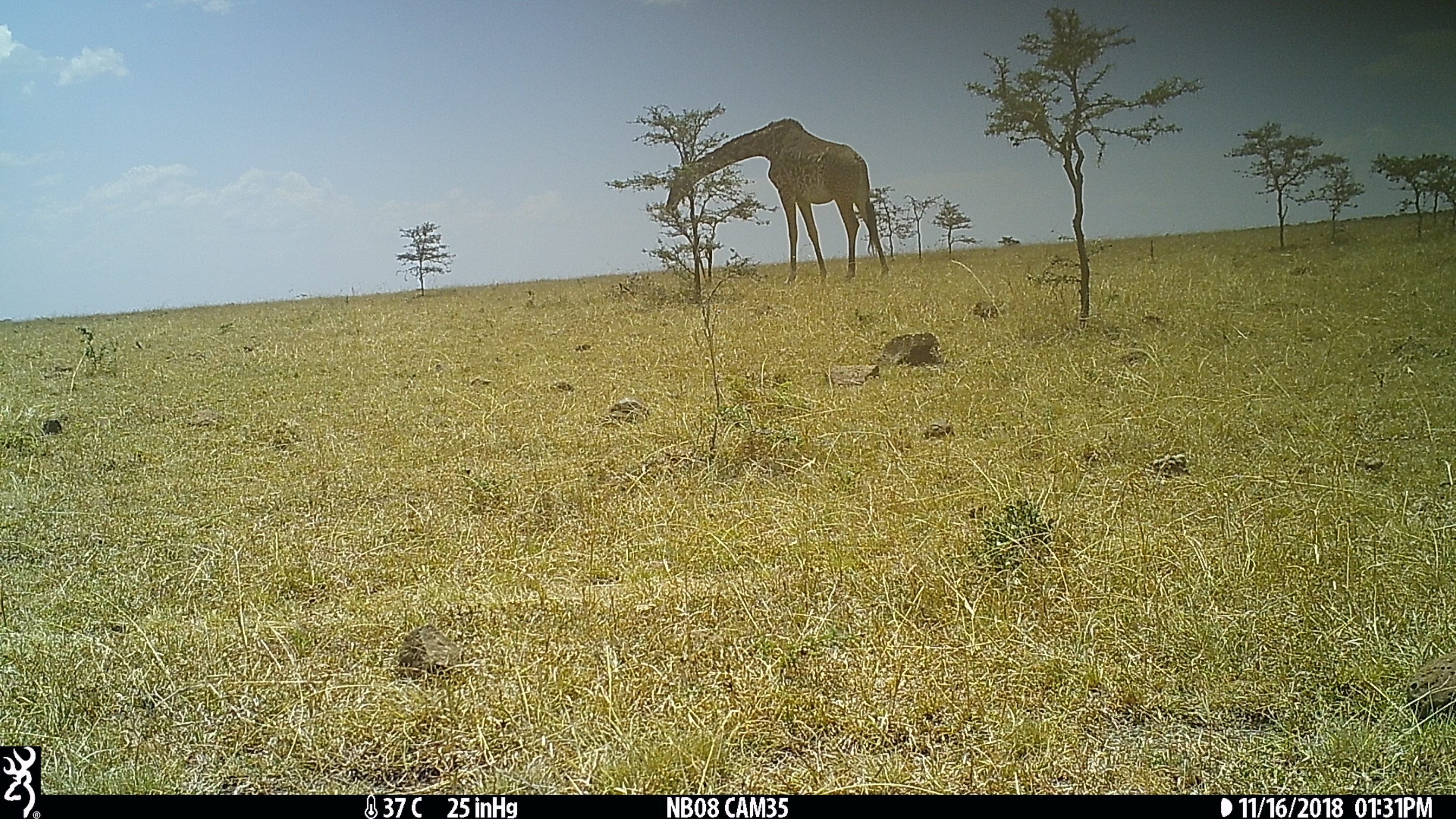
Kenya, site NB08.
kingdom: Animalia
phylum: Chordata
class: Mammalia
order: Artiodactyla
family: Giraffidae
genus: Giraffa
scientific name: Giraffa camelopardalis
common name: northern giraffe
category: giraffe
Giraffe (northern giraffe) (Giraffa camelopardalis).